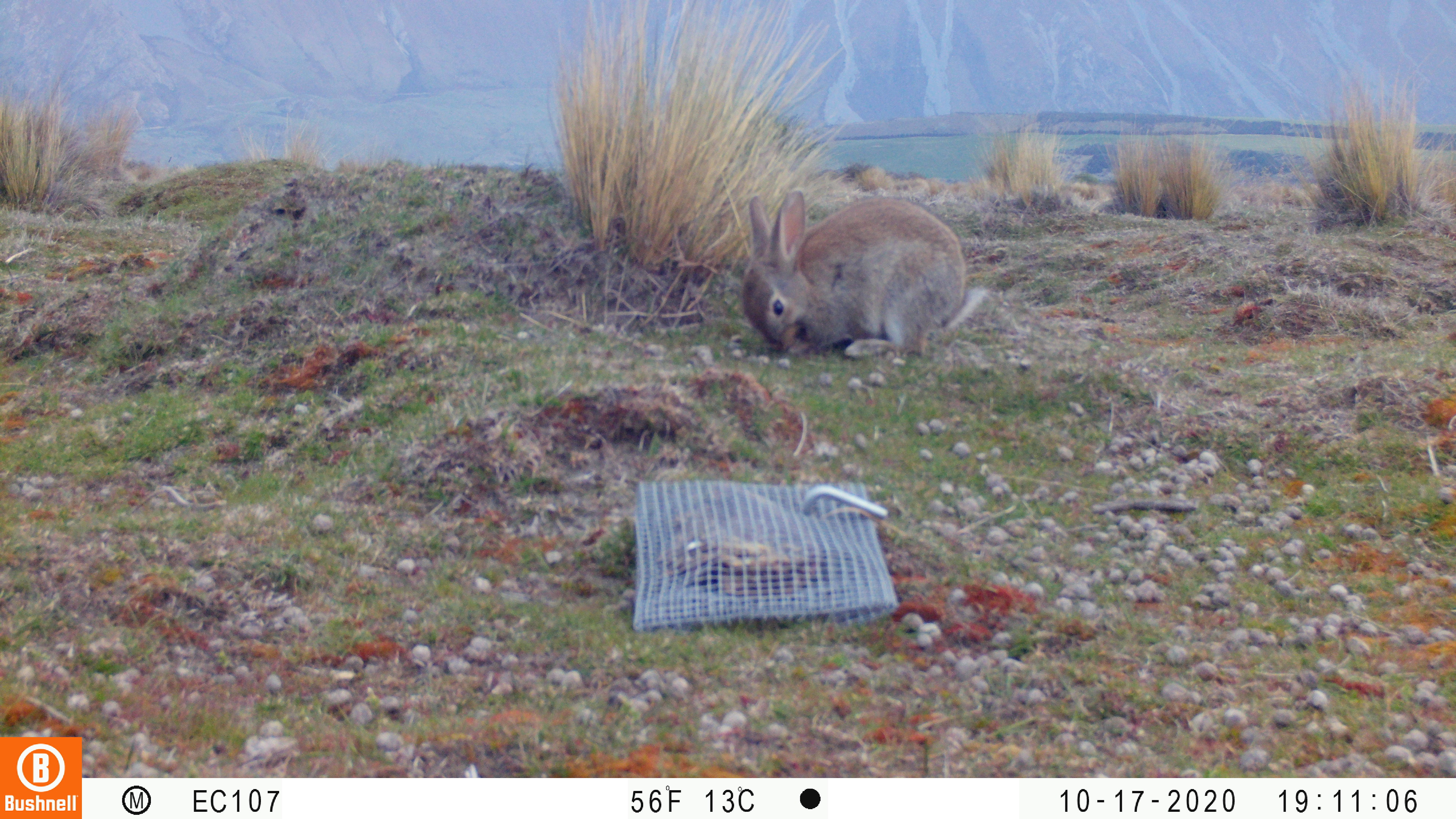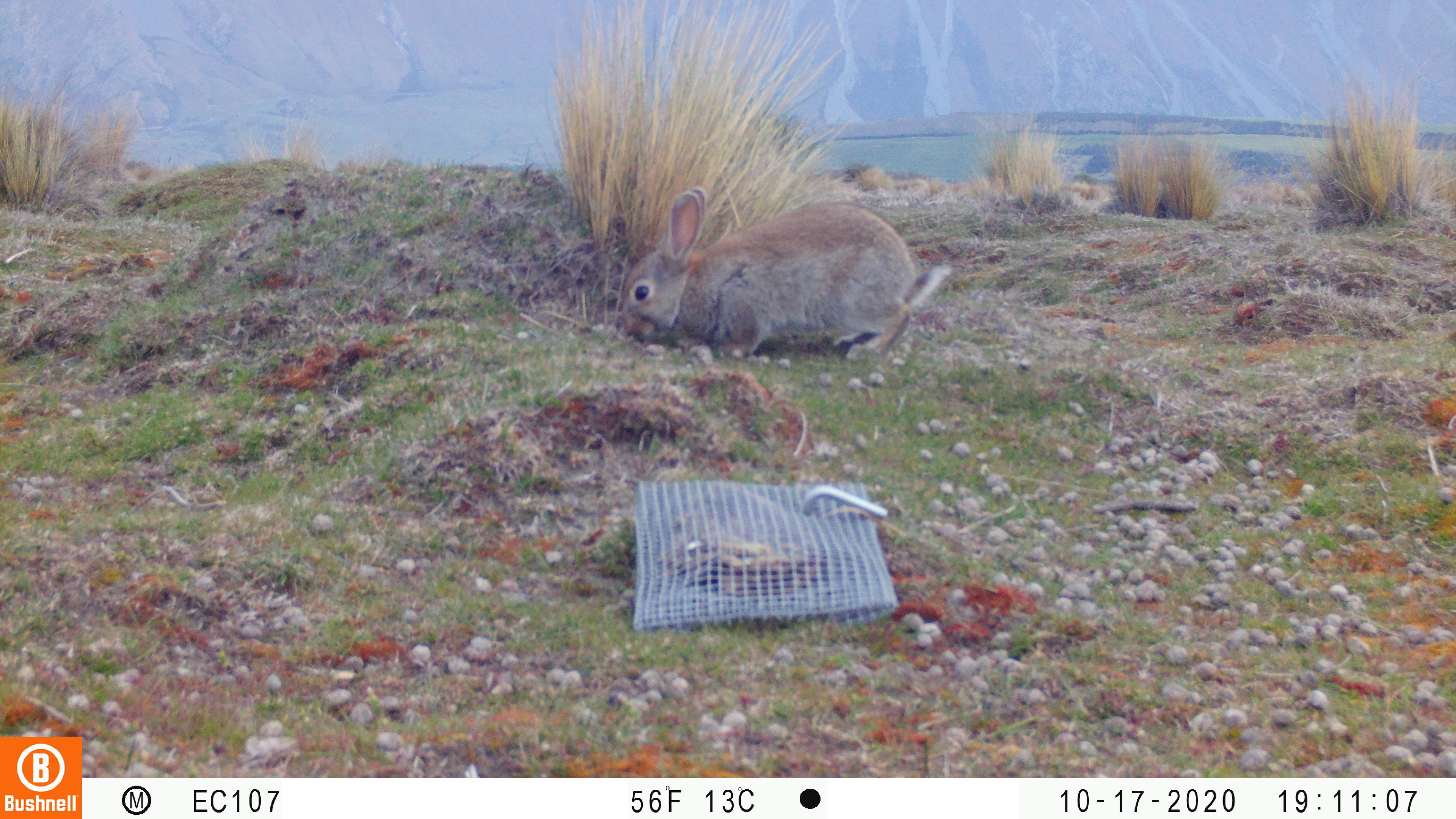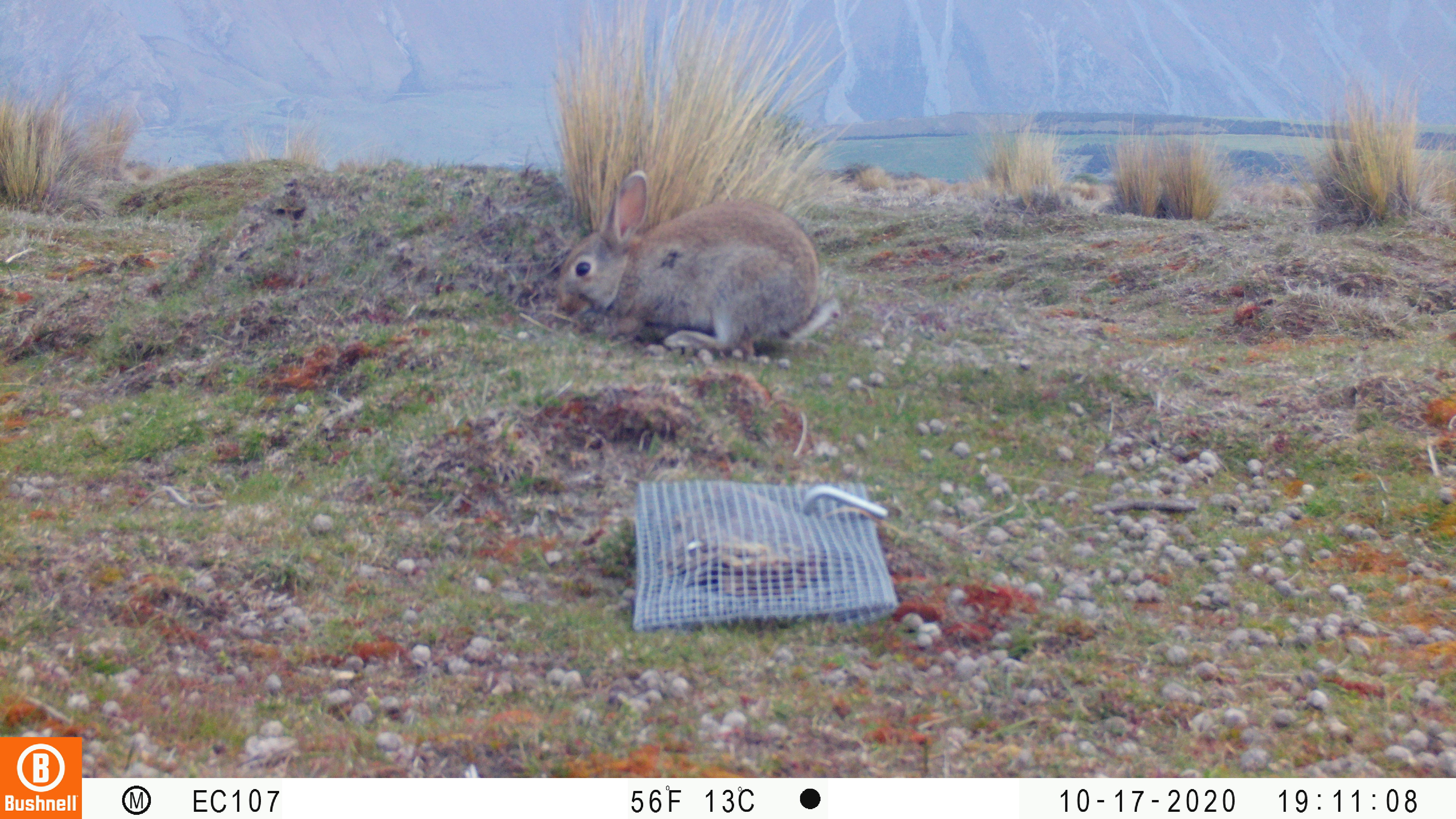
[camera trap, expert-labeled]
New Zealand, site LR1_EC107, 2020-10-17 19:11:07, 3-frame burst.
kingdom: Animalia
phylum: Chordata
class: Mammalia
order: Lagomorpha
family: Leporidae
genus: Oryctolagus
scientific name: Oryctolagus cuniculus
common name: european rabbit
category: rabbit